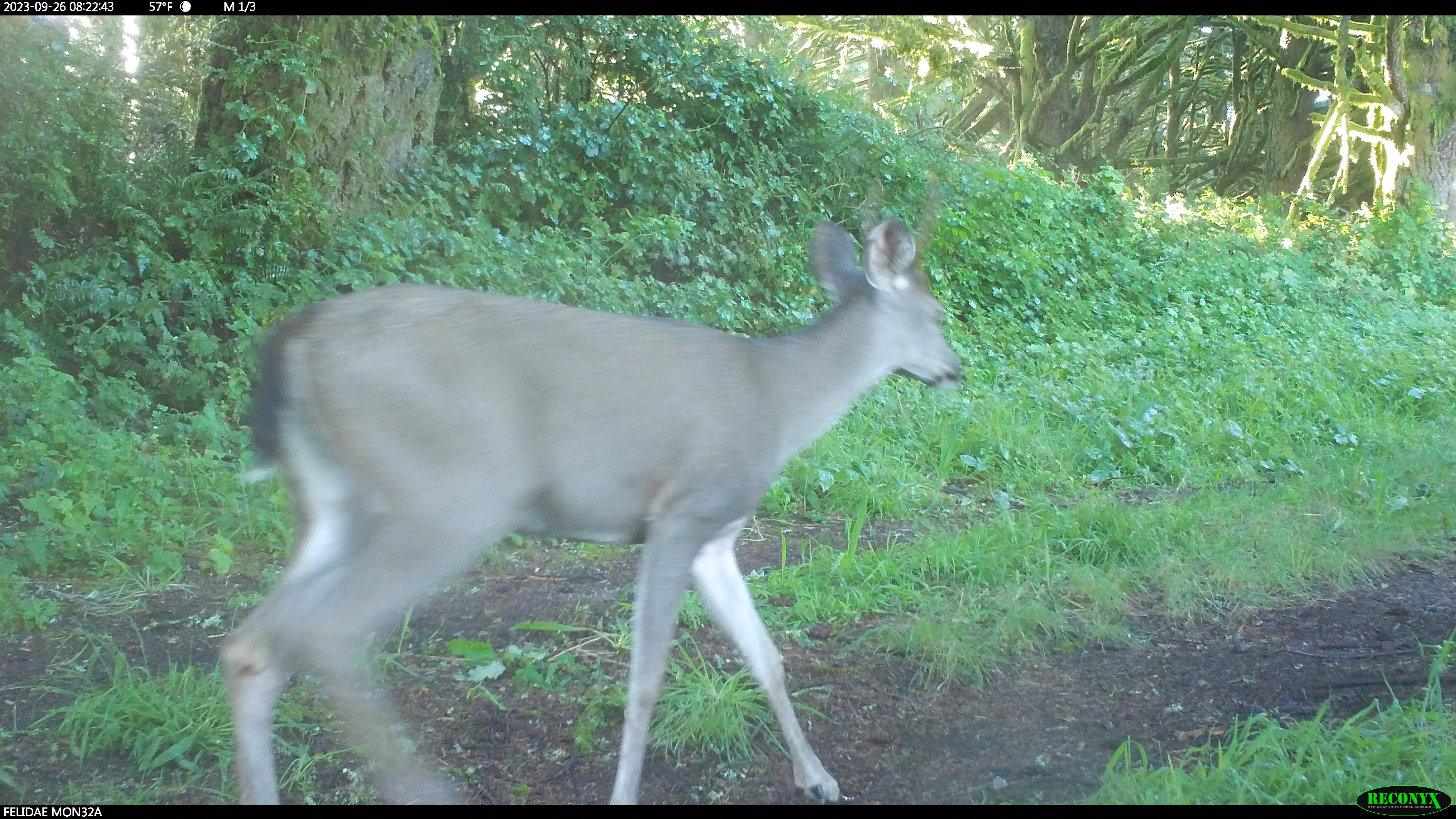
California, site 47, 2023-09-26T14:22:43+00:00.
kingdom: Animalia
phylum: Chordata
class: Mammalia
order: Artiodactyla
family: Cervidae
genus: Odocoileus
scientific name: Odocoileus hemionus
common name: mule deer